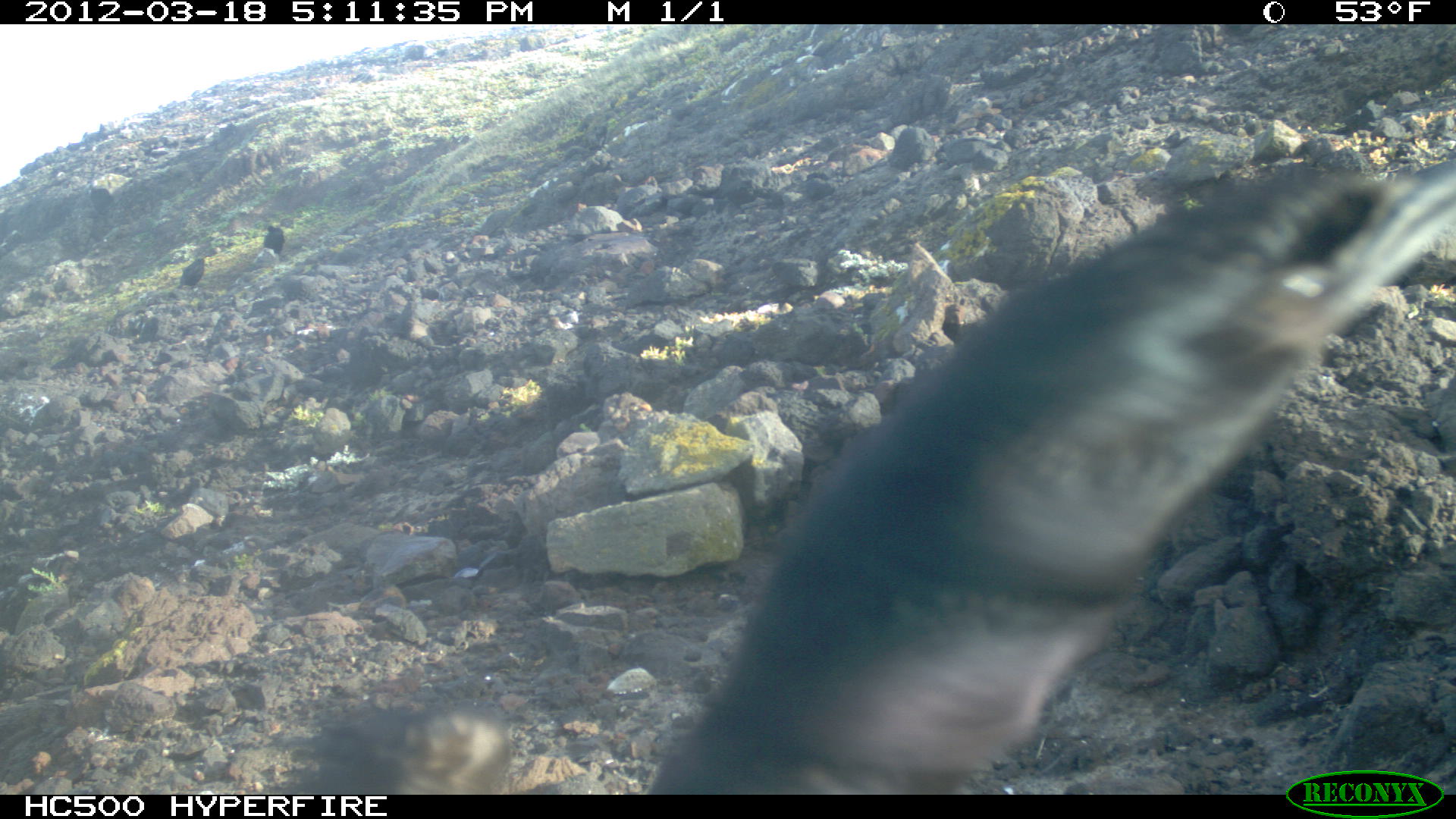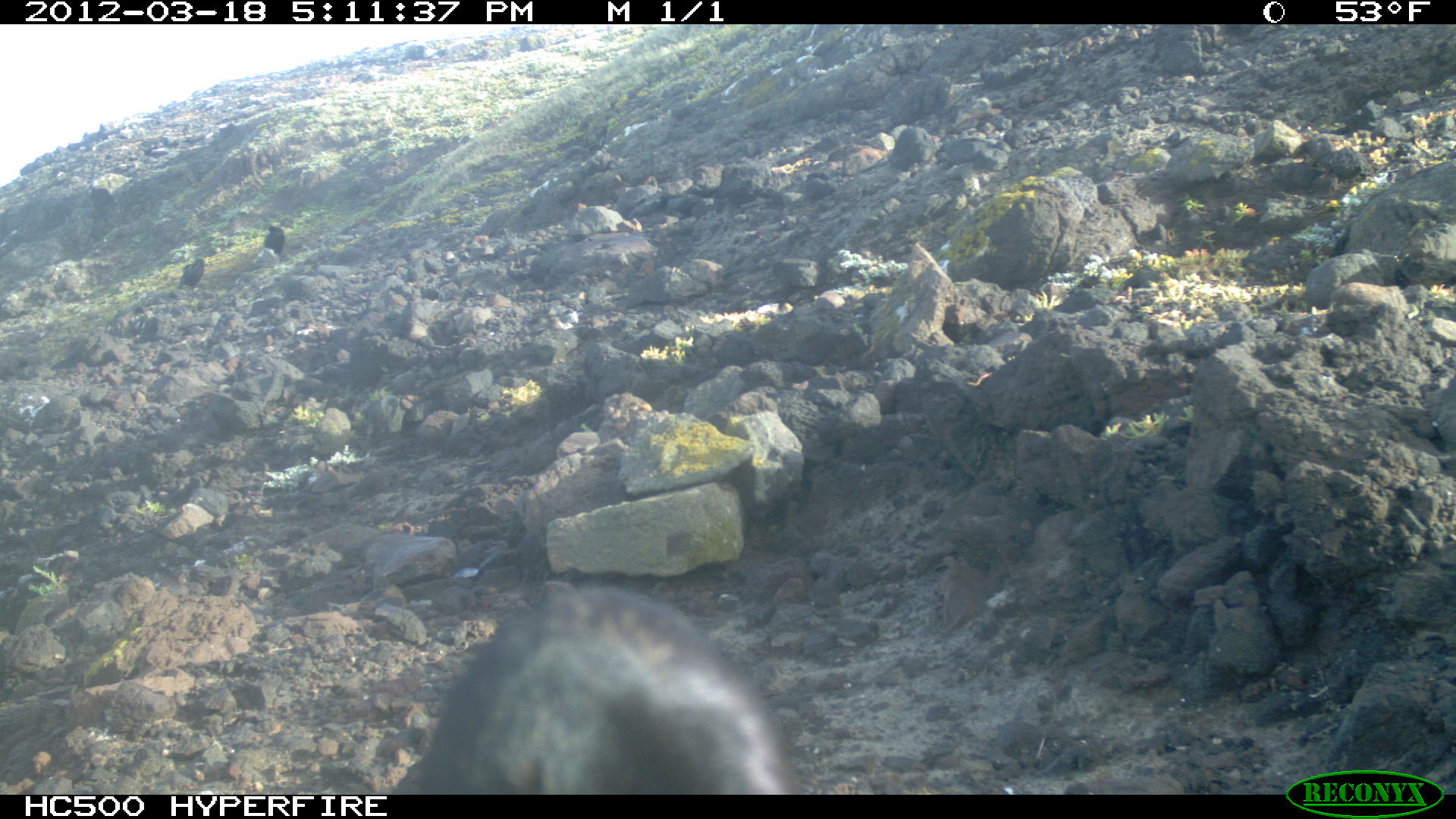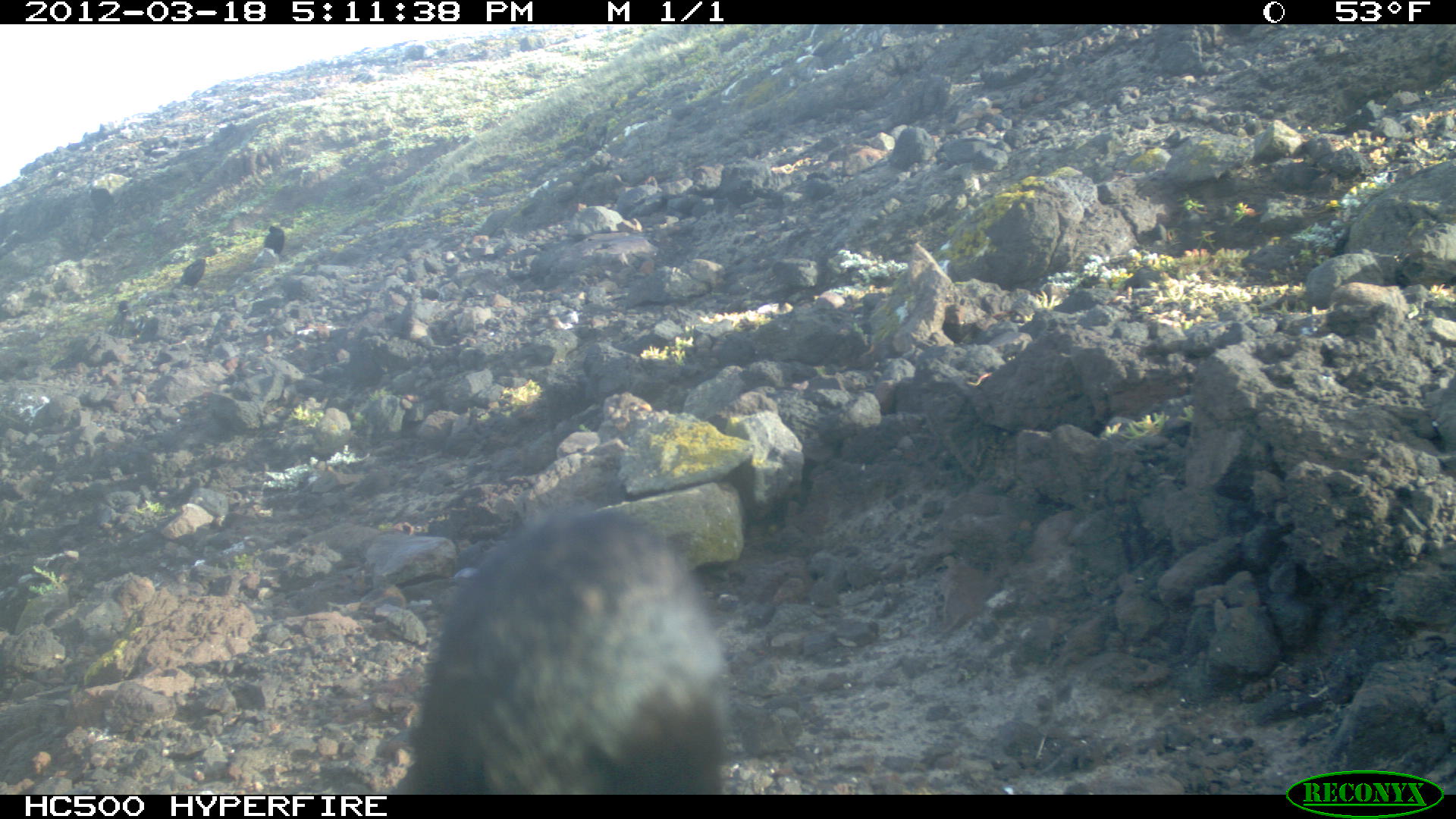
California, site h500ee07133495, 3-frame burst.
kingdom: Animalia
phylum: Chordata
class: Aves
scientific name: Aves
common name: bird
Bird (Aves).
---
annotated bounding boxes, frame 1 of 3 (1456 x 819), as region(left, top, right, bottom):
bird: region(645, 155, 1455, 794); region(176, 246, 221, 297); region(263, 222, 291, 264)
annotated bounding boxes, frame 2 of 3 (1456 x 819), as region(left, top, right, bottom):
bird: region(393, 585, 792, 792); region(174, 246, 220, 297); region(263, 221, 291, 262)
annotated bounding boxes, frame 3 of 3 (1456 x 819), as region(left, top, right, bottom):
bird: region(384, 508, 730, 798); region(172, 246, 221, 297); region(264, 221, 289, 262)